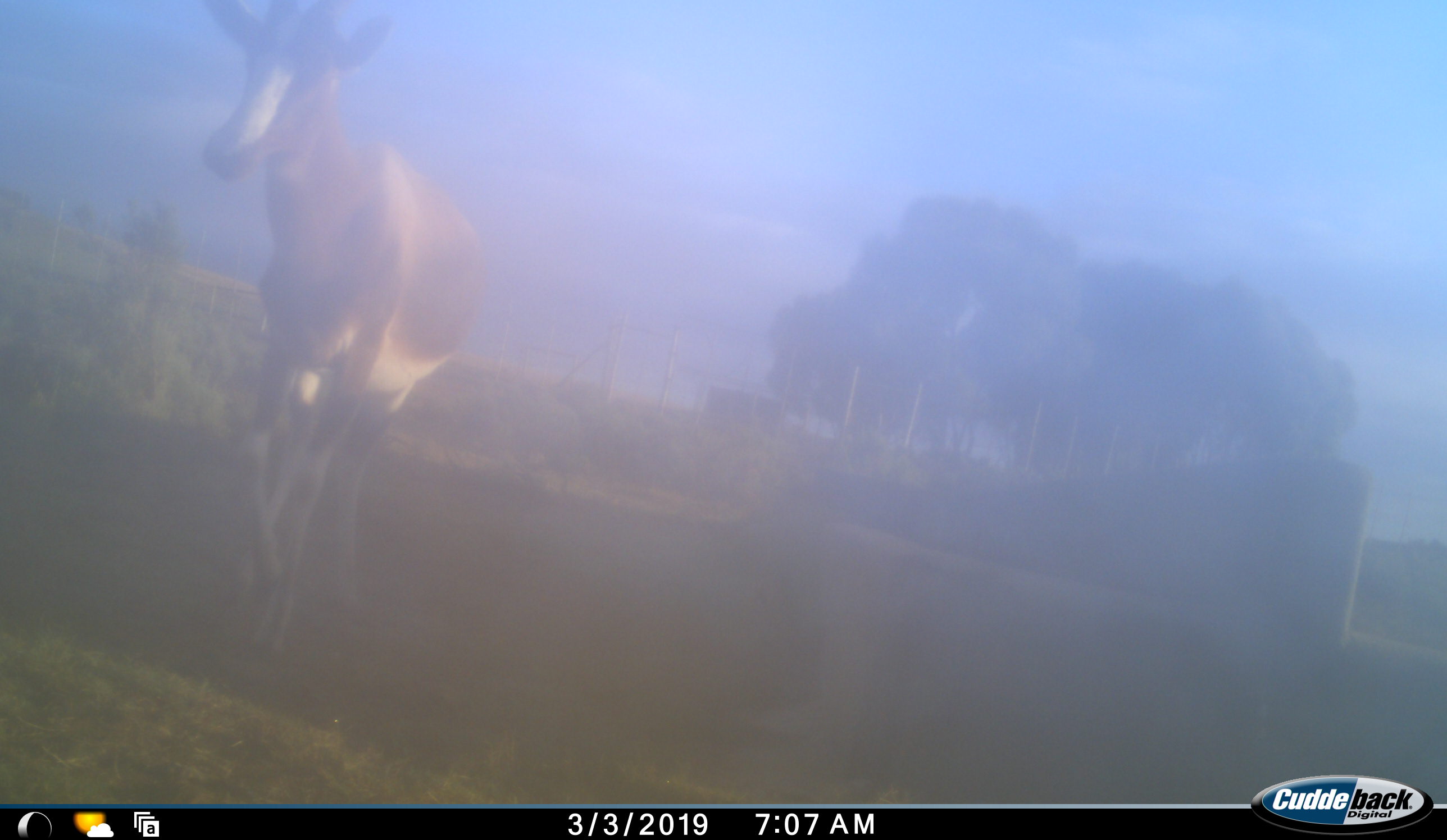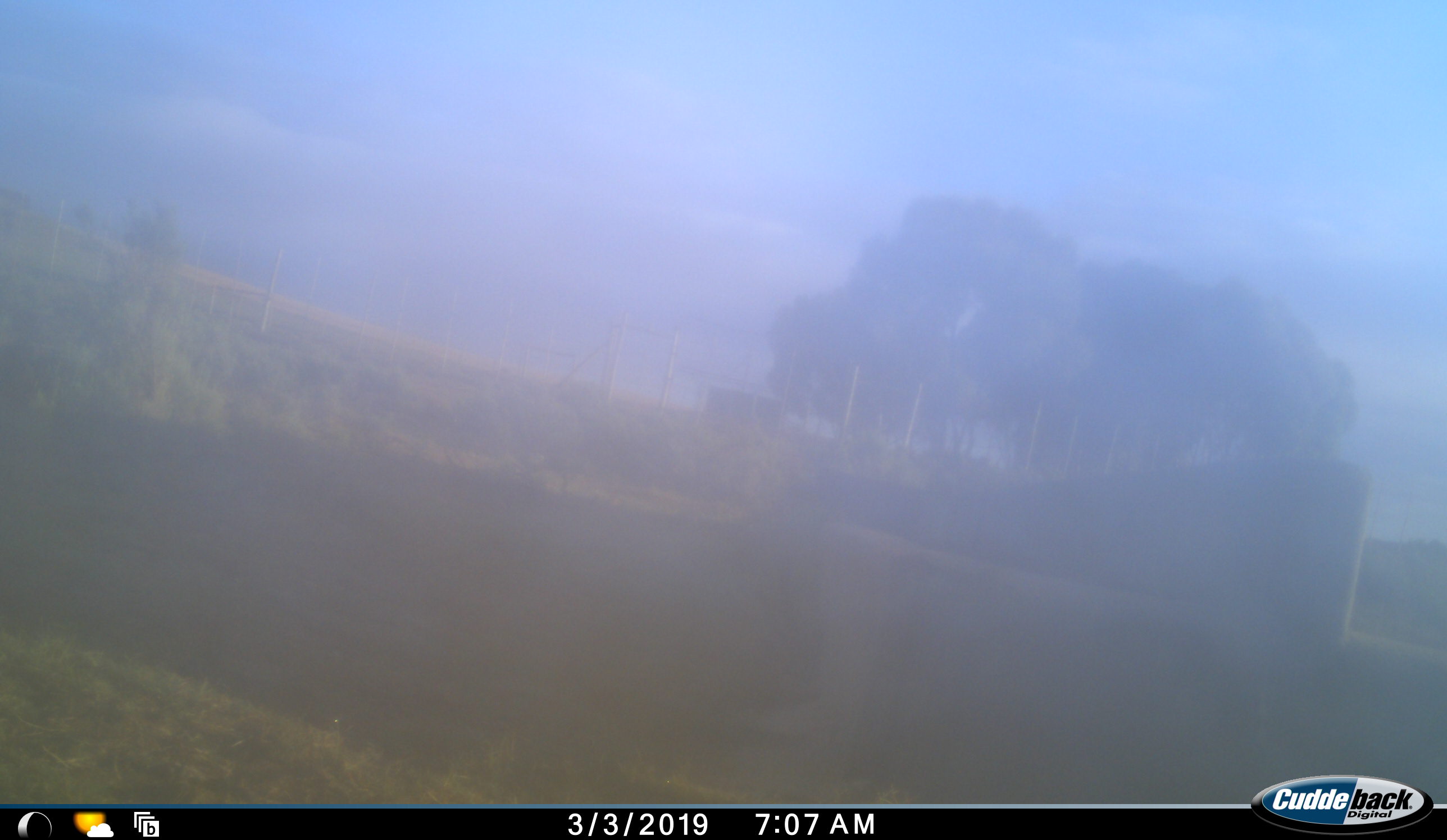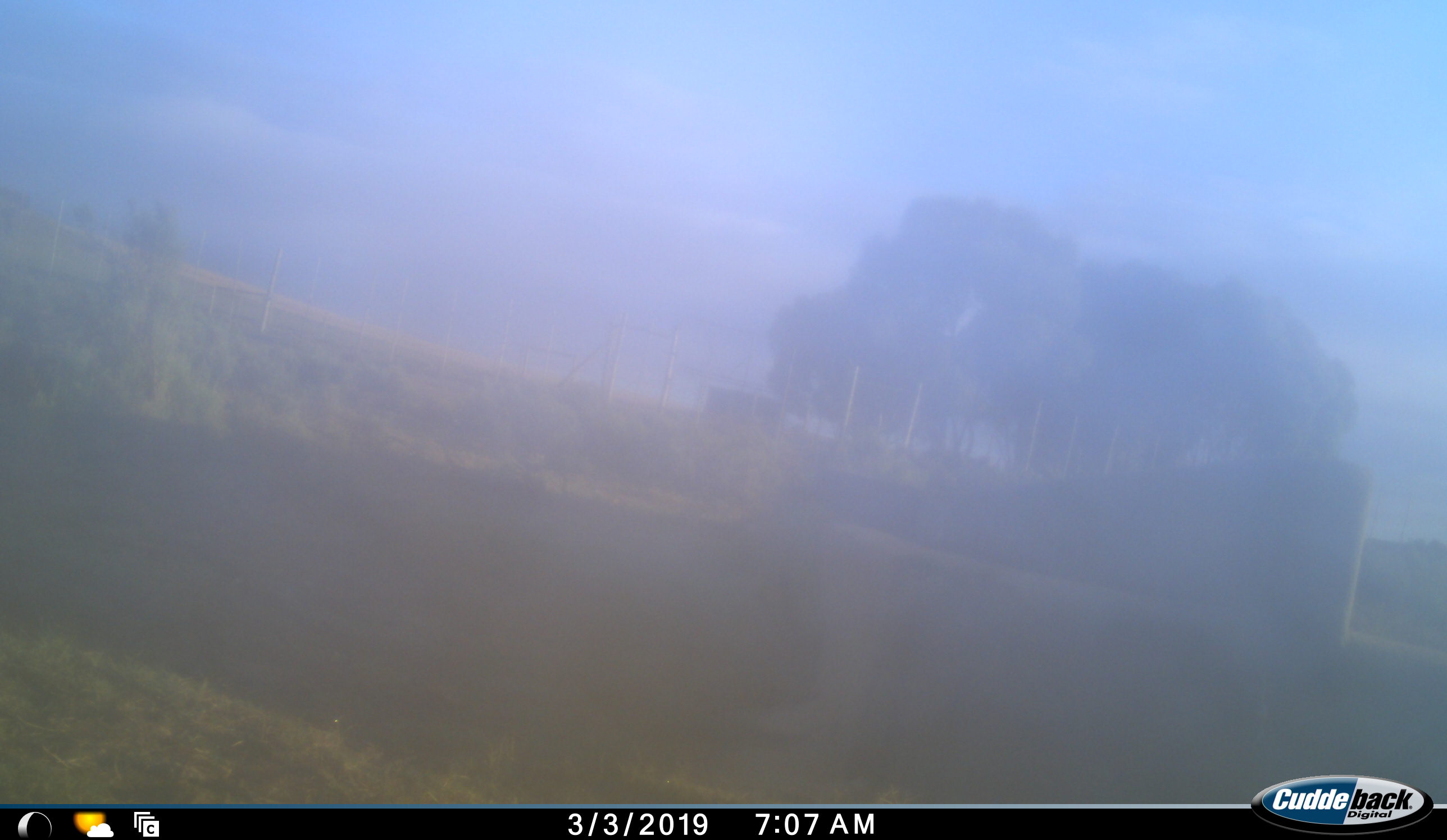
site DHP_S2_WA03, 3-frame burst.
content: unidentified animal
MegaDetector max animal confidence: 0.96